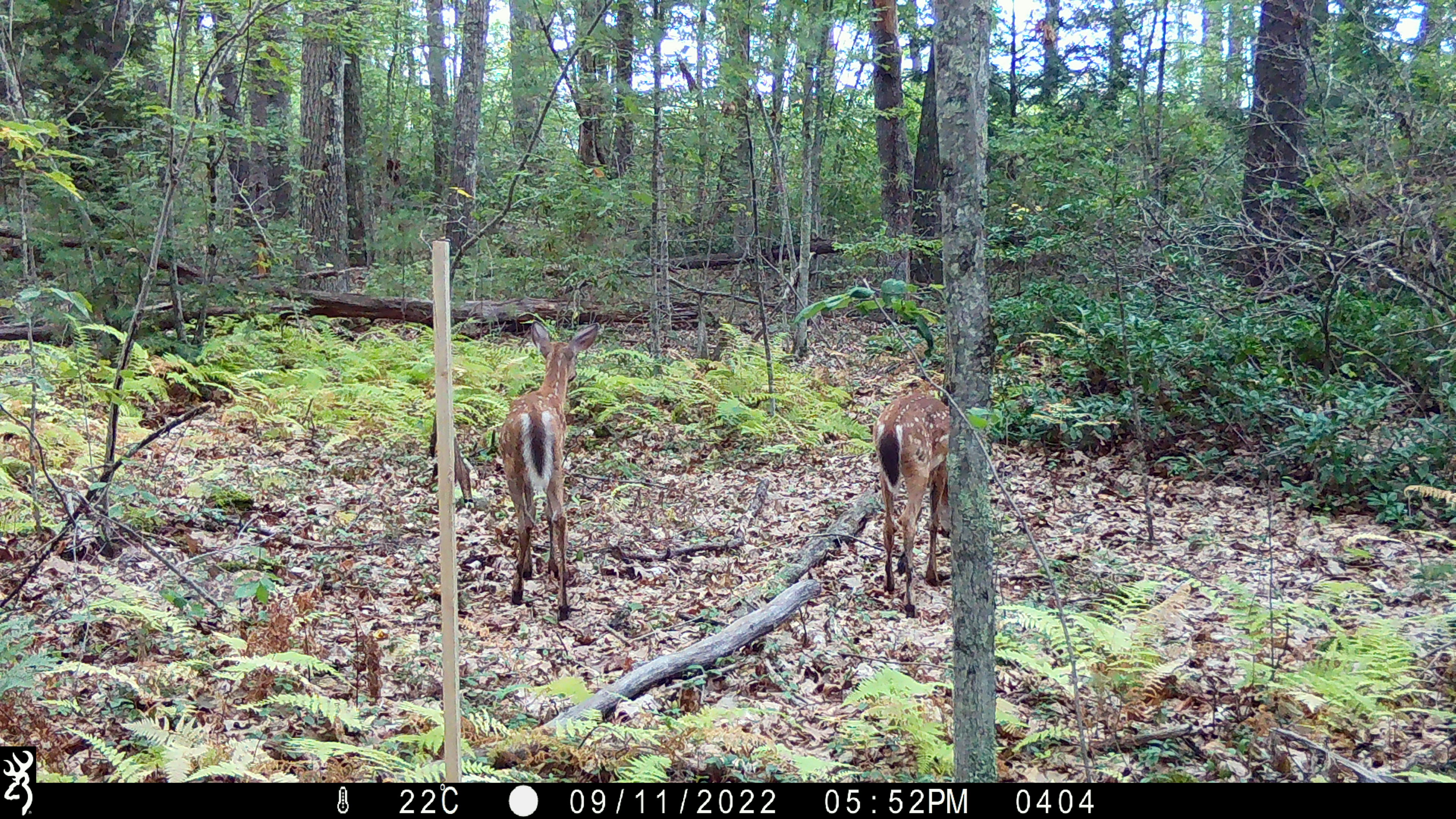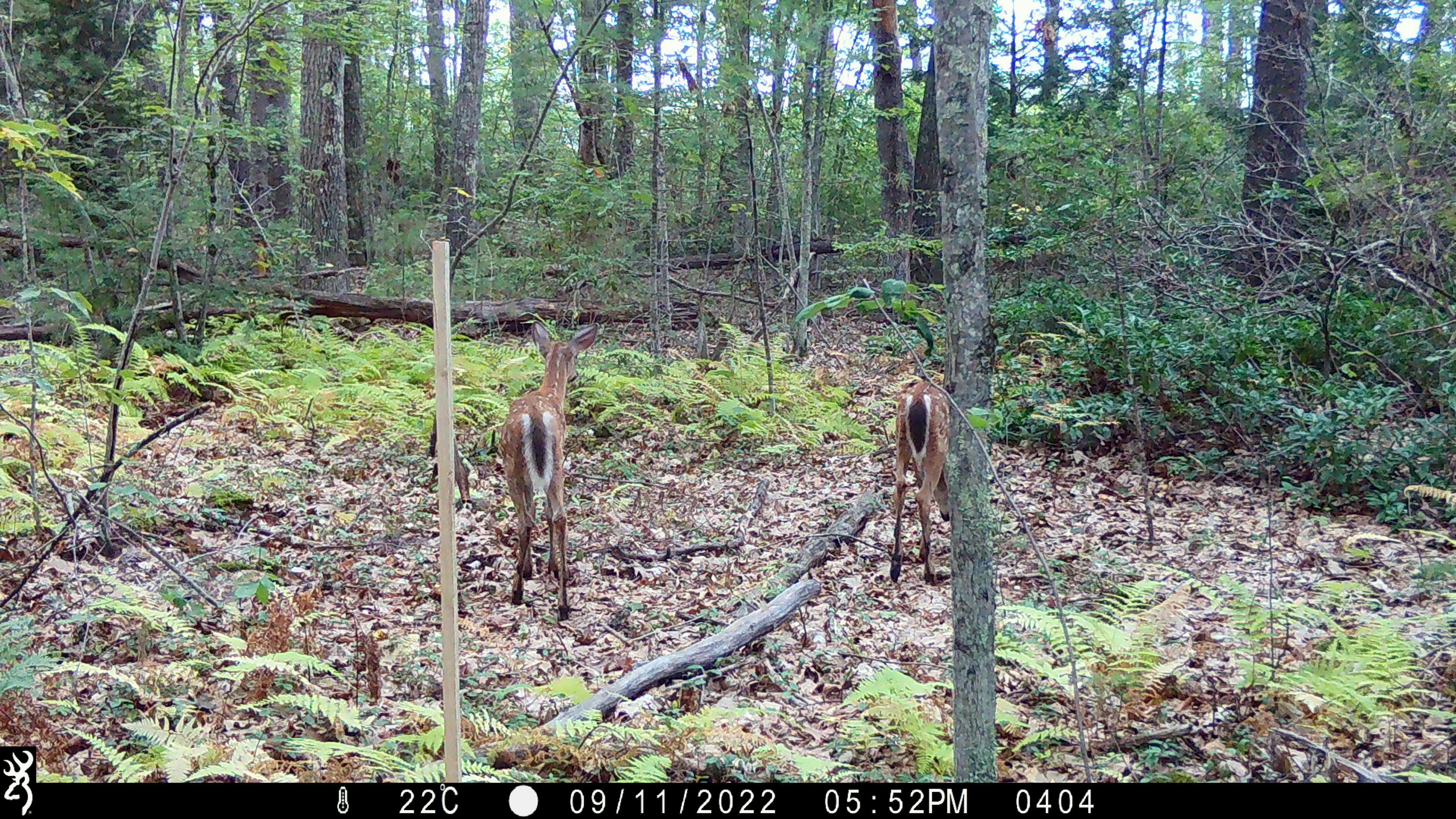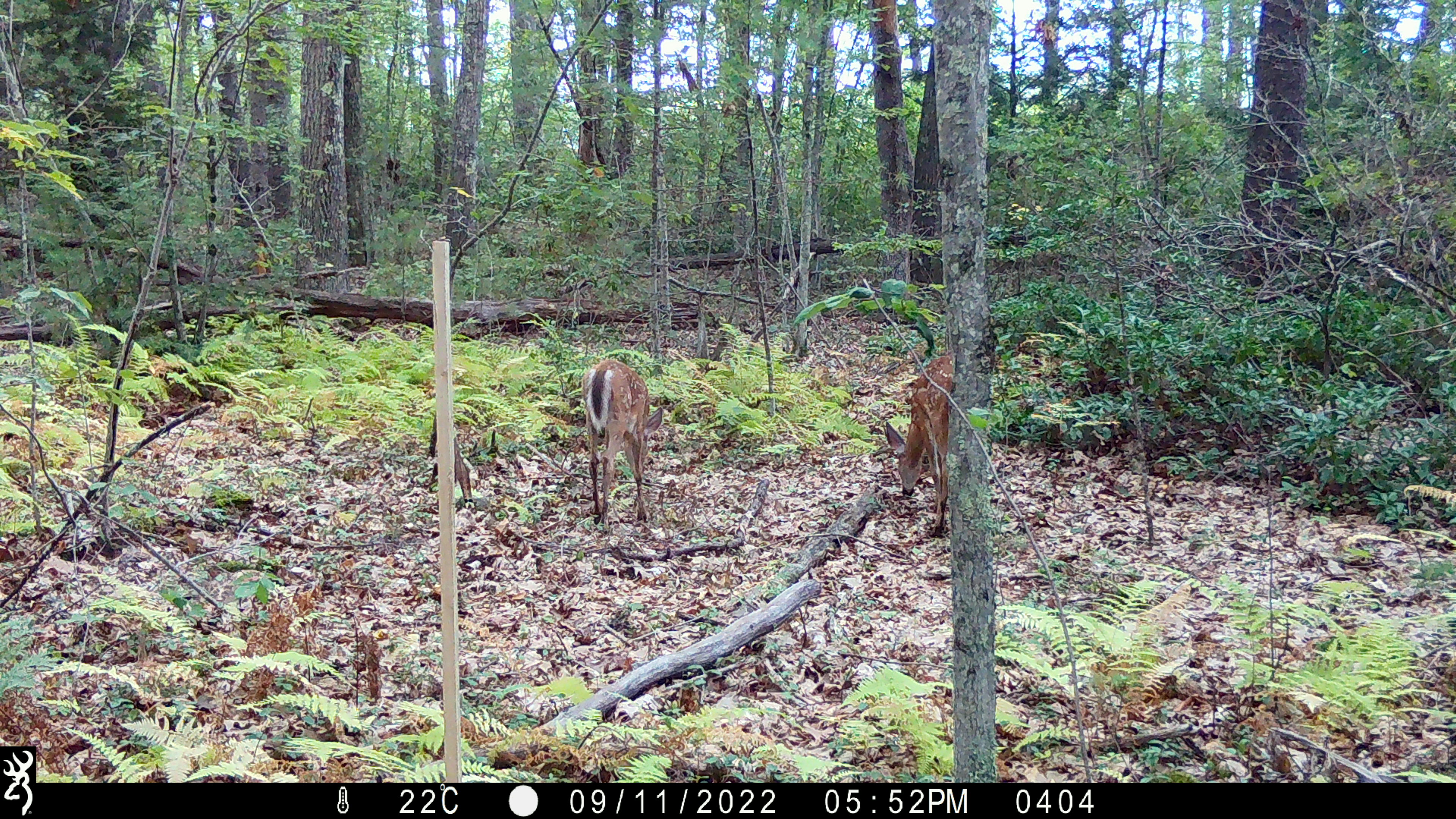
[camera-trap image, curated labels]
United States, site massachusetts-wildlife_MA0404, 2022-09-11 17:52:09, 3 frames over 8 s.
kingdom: Animalia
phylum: Chordata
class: Mammalia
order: Artiodactyla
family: Cervidae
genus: Odocoileus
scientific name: Odocoileus virginianus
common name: white-tailed deer